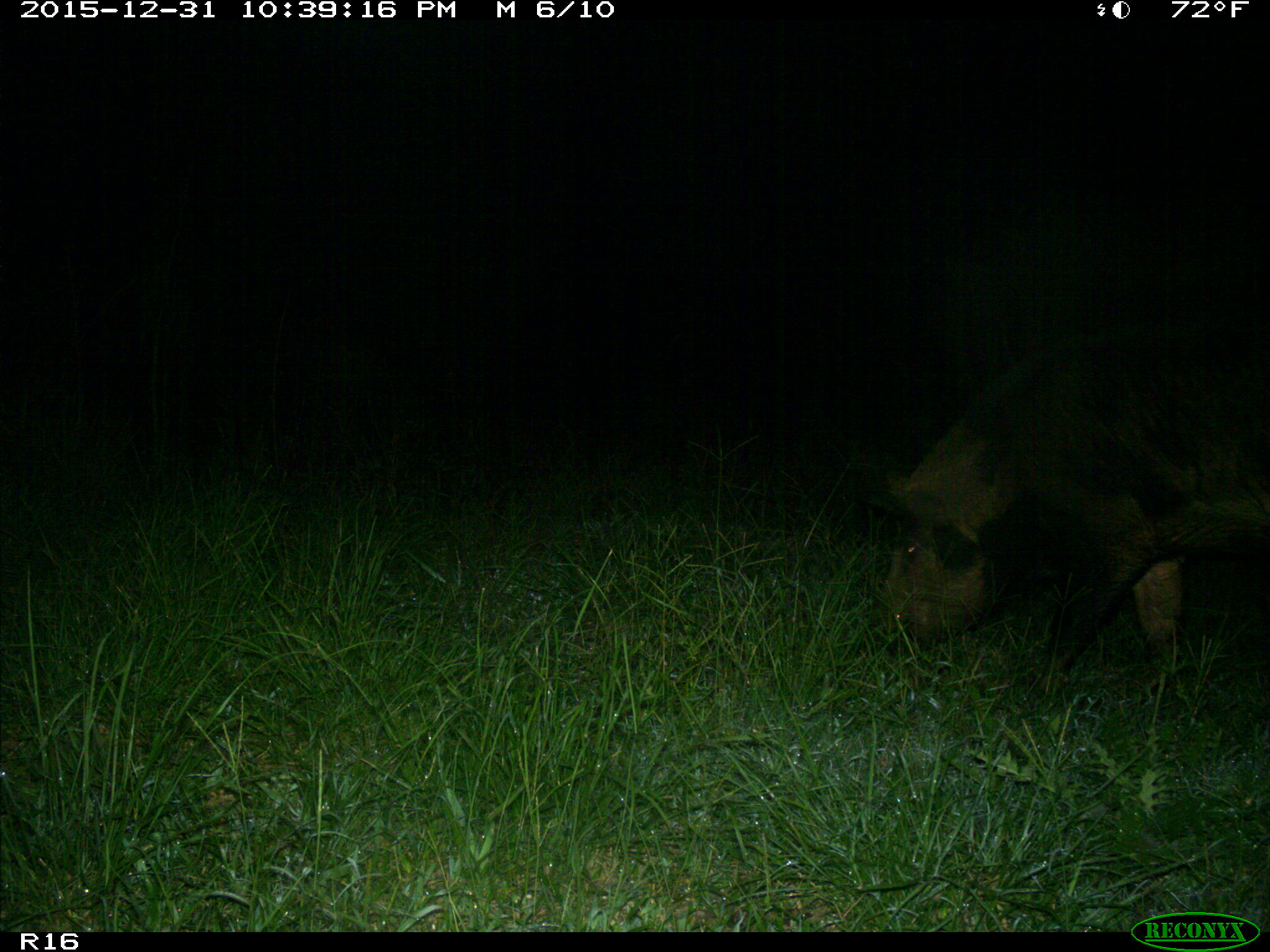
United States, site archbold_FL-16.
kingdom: Animalia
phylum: Chordata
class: Mammalia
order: Artiodactyla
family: Suidae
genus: Sus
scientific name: Sus scrofa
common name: wild boar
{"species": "Sus scrofa (wild boar)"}